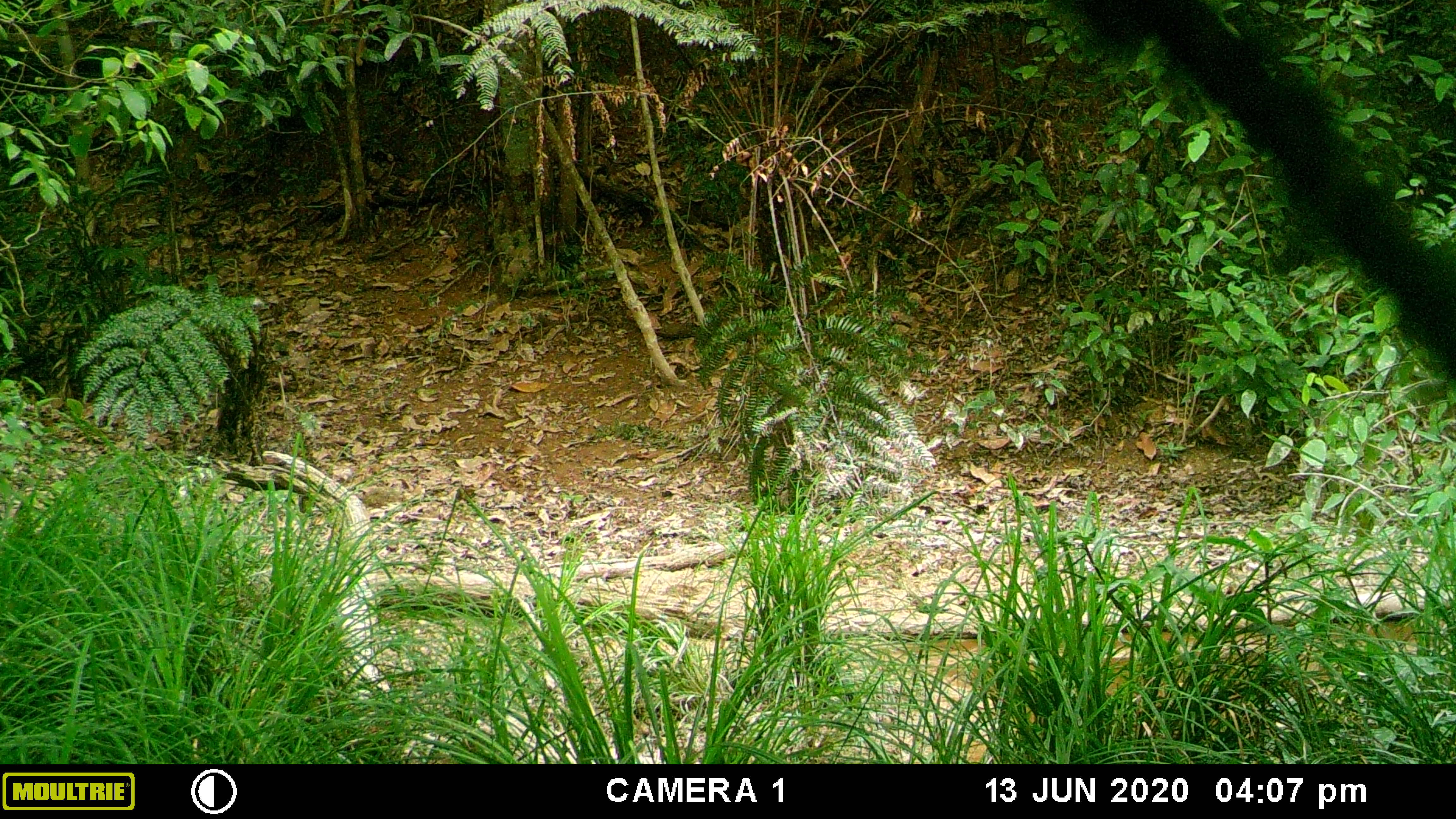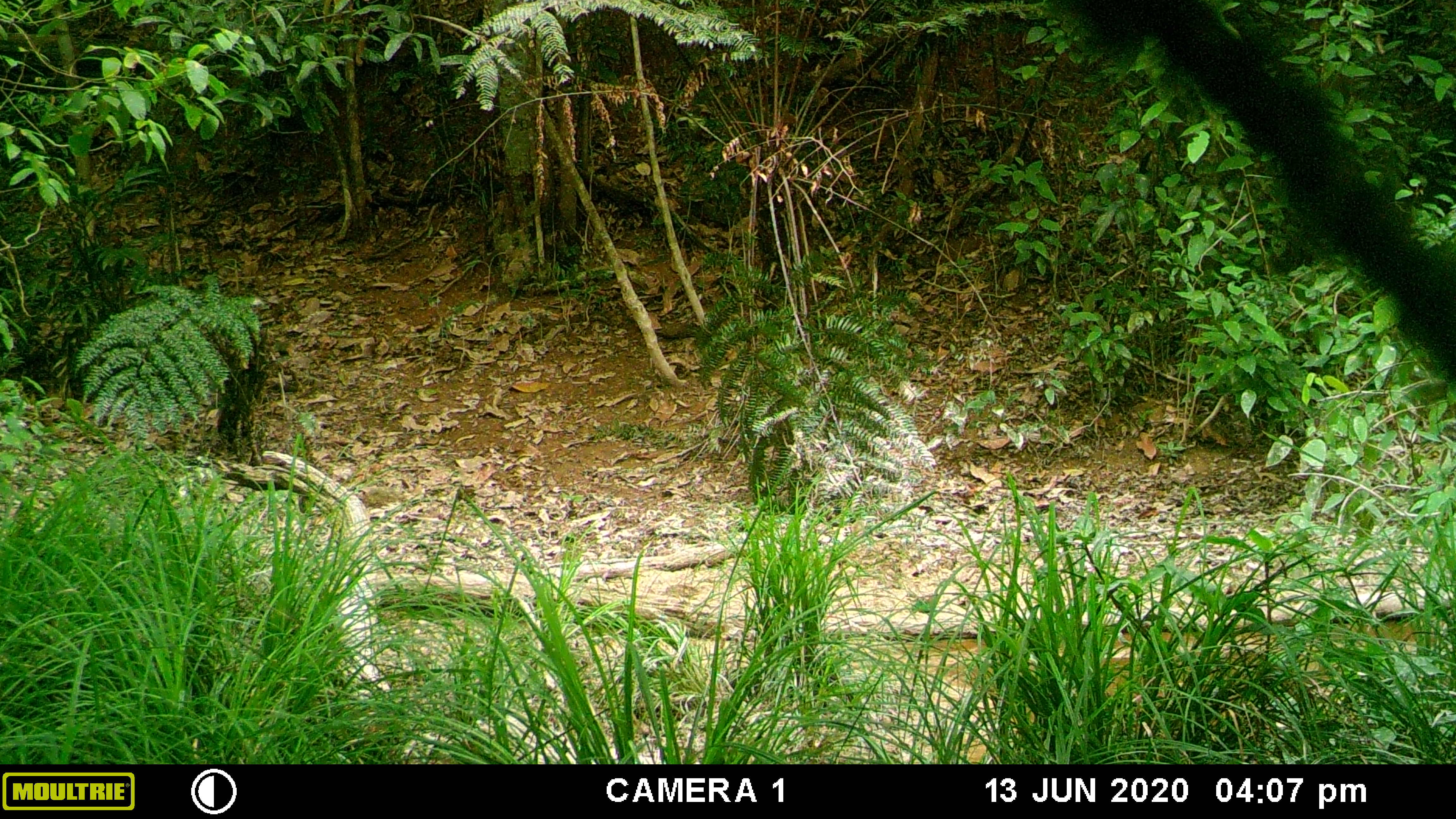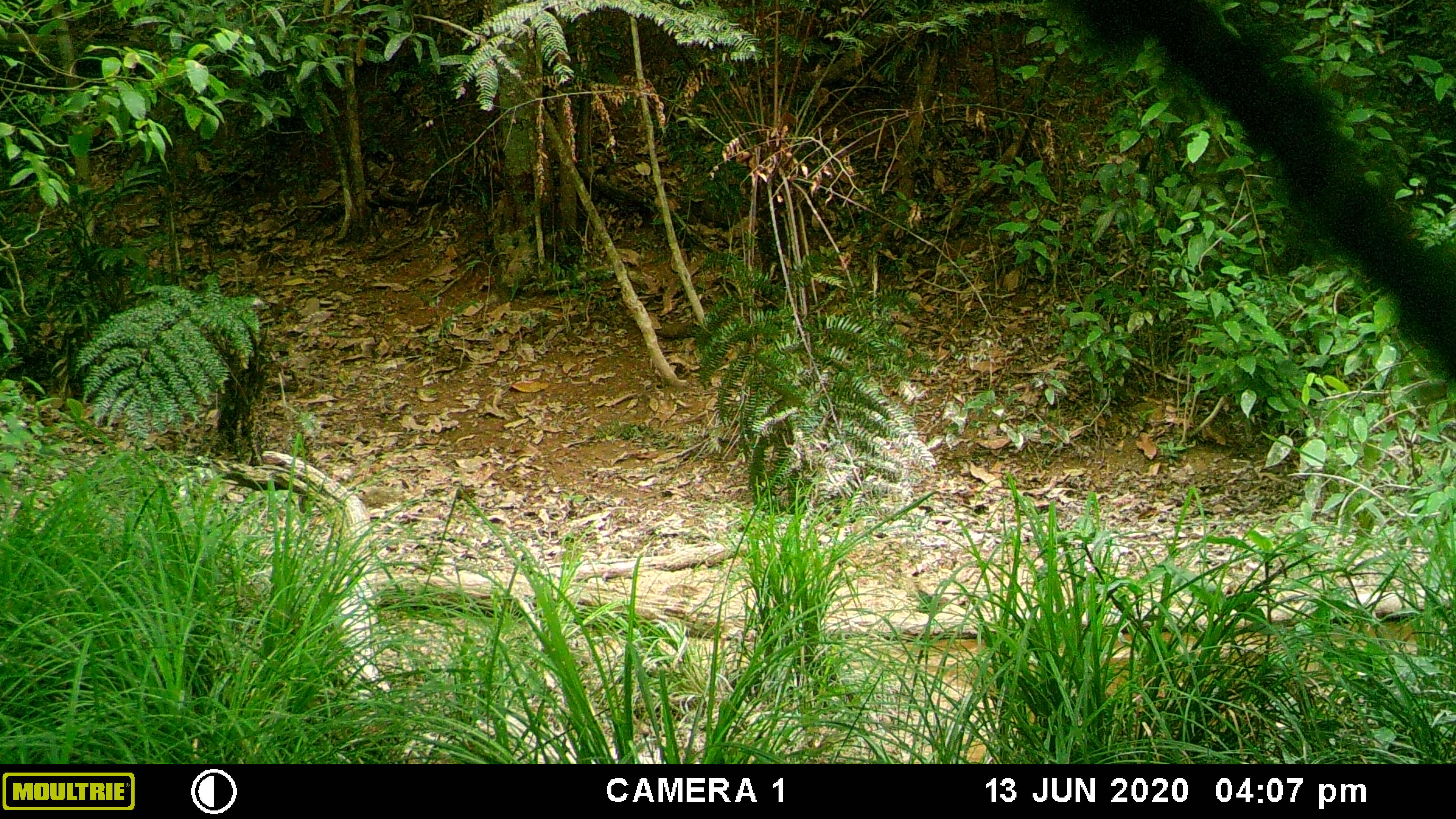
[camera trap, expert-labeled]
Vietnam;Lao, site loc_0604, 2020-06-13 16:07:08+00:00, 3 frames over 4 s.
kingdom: Animalia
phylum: Chordata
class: Aves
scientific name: Aves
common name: bird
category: unidentified bird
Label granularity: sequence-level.